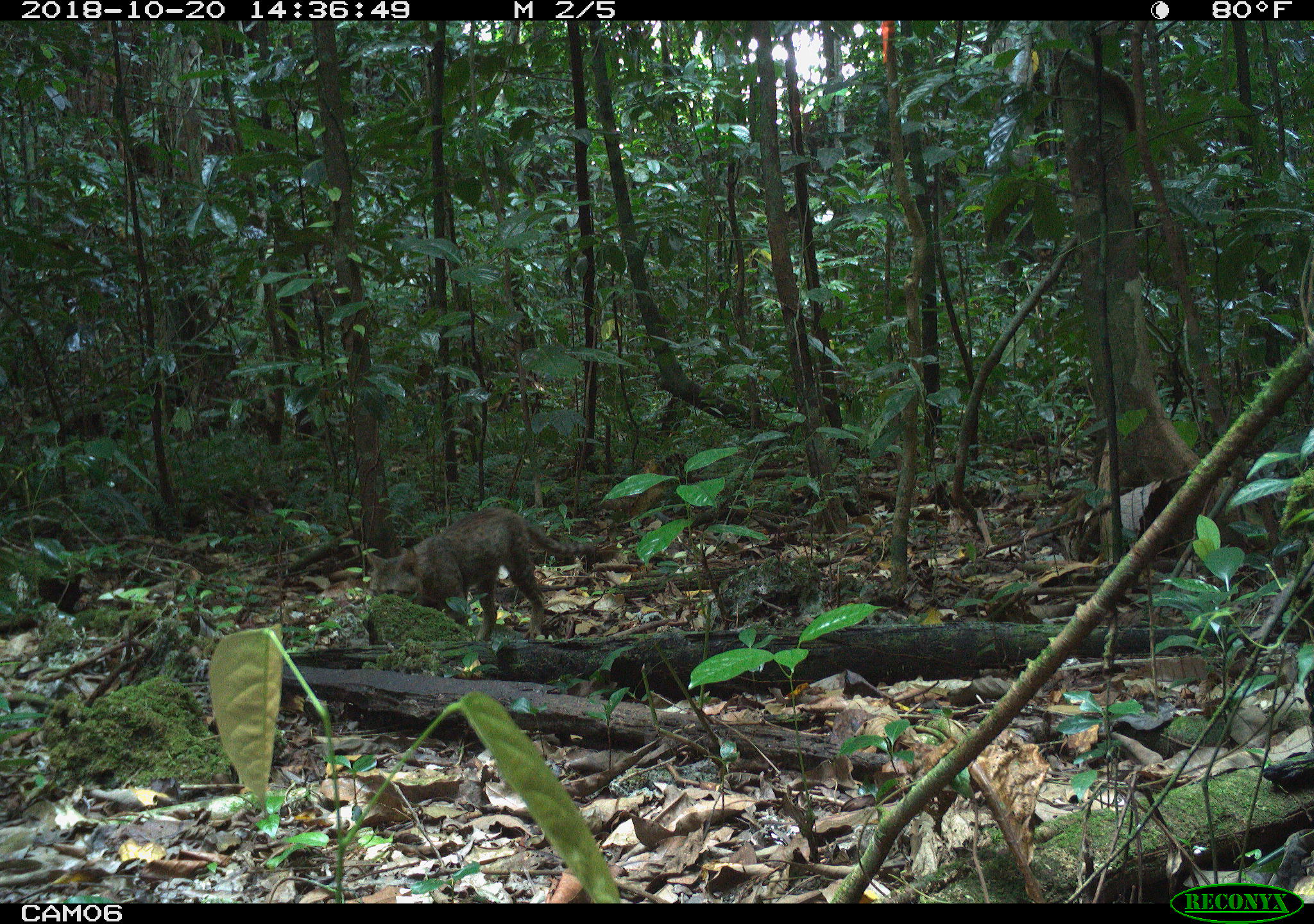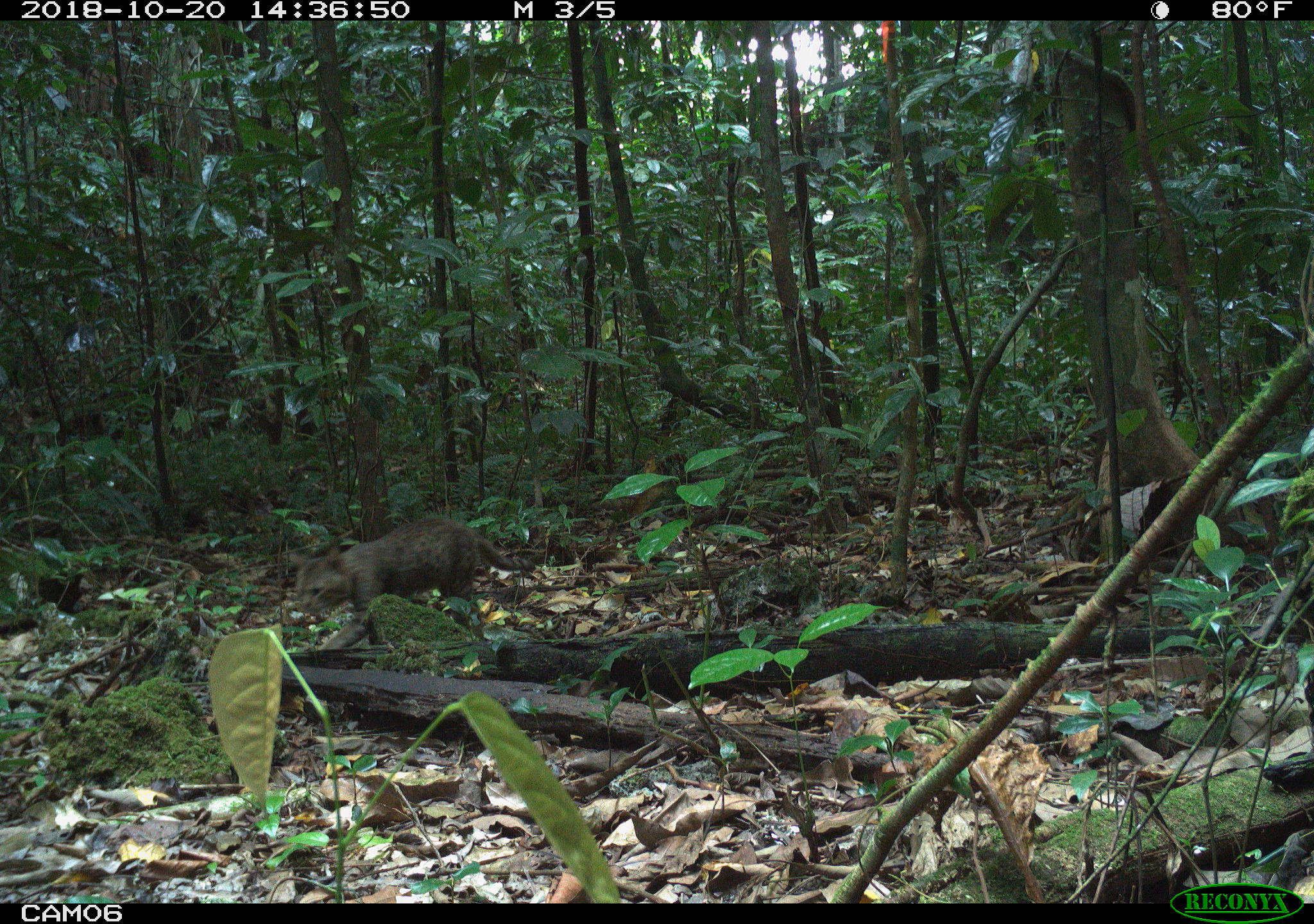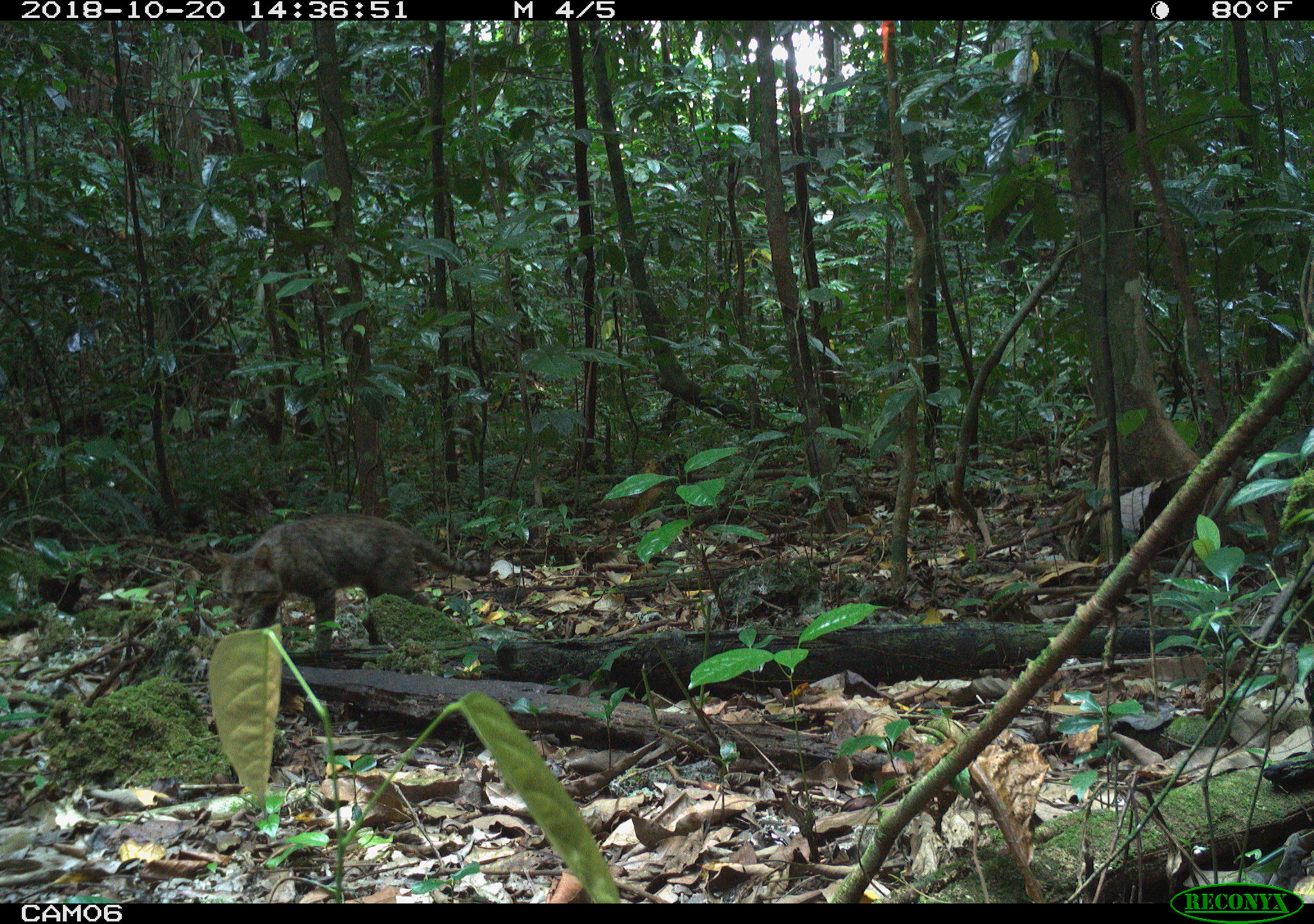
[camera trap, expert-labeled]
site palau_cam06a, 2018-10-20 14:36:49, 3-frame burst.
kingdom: Animalia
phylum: Chordata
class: Mammalia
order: Carnivora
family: Felidae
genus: Felis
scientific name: Felis catus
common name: cat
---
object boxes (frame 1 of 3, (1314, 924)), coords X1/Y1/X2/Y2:
cat: 362/506/588/649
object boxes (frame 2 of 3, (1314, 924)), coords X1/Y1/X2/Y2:
cat: 284/515/528/652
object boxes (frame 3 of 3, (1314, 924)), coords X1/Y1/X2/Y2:
cat: 214/513/480/655